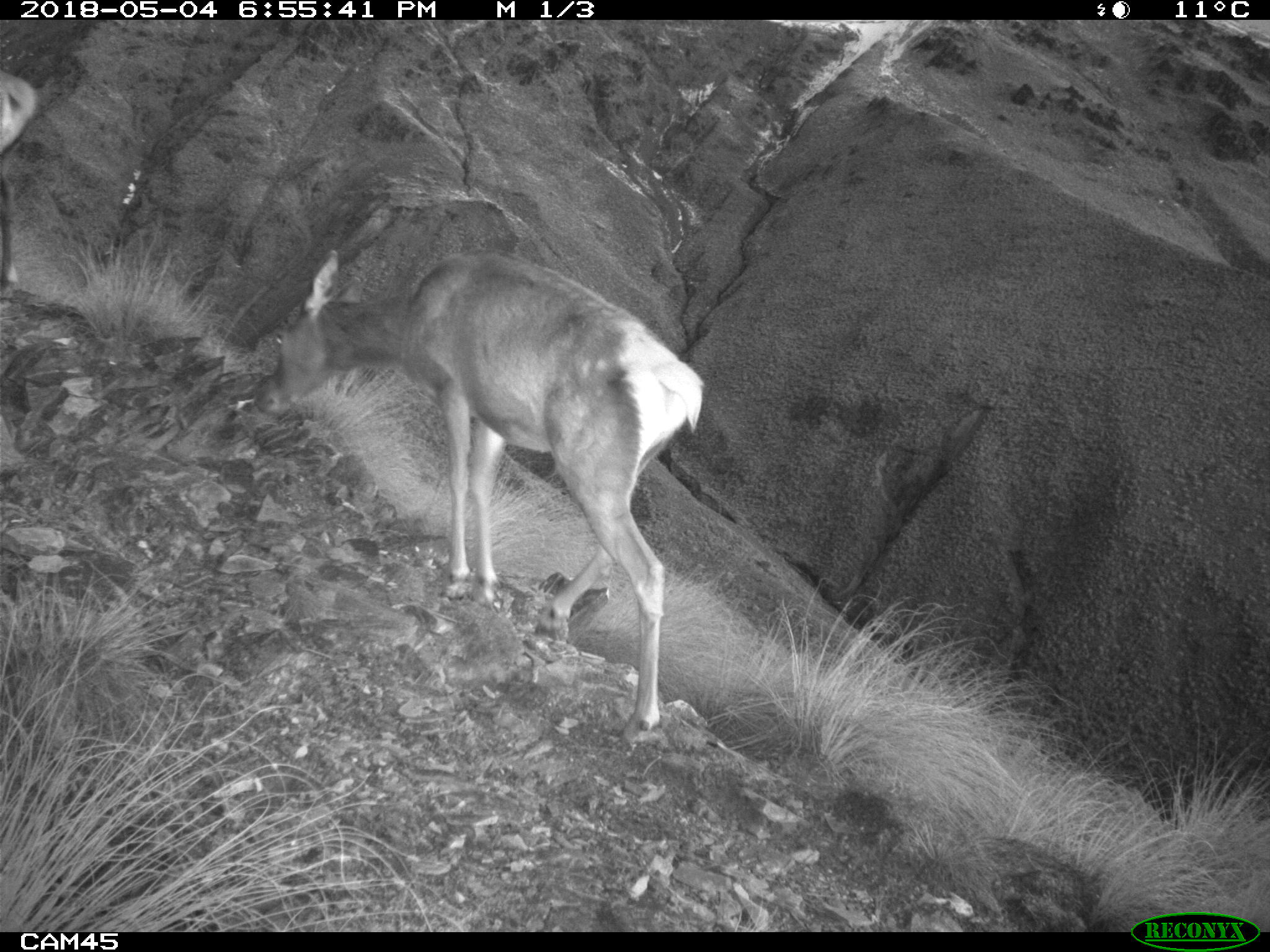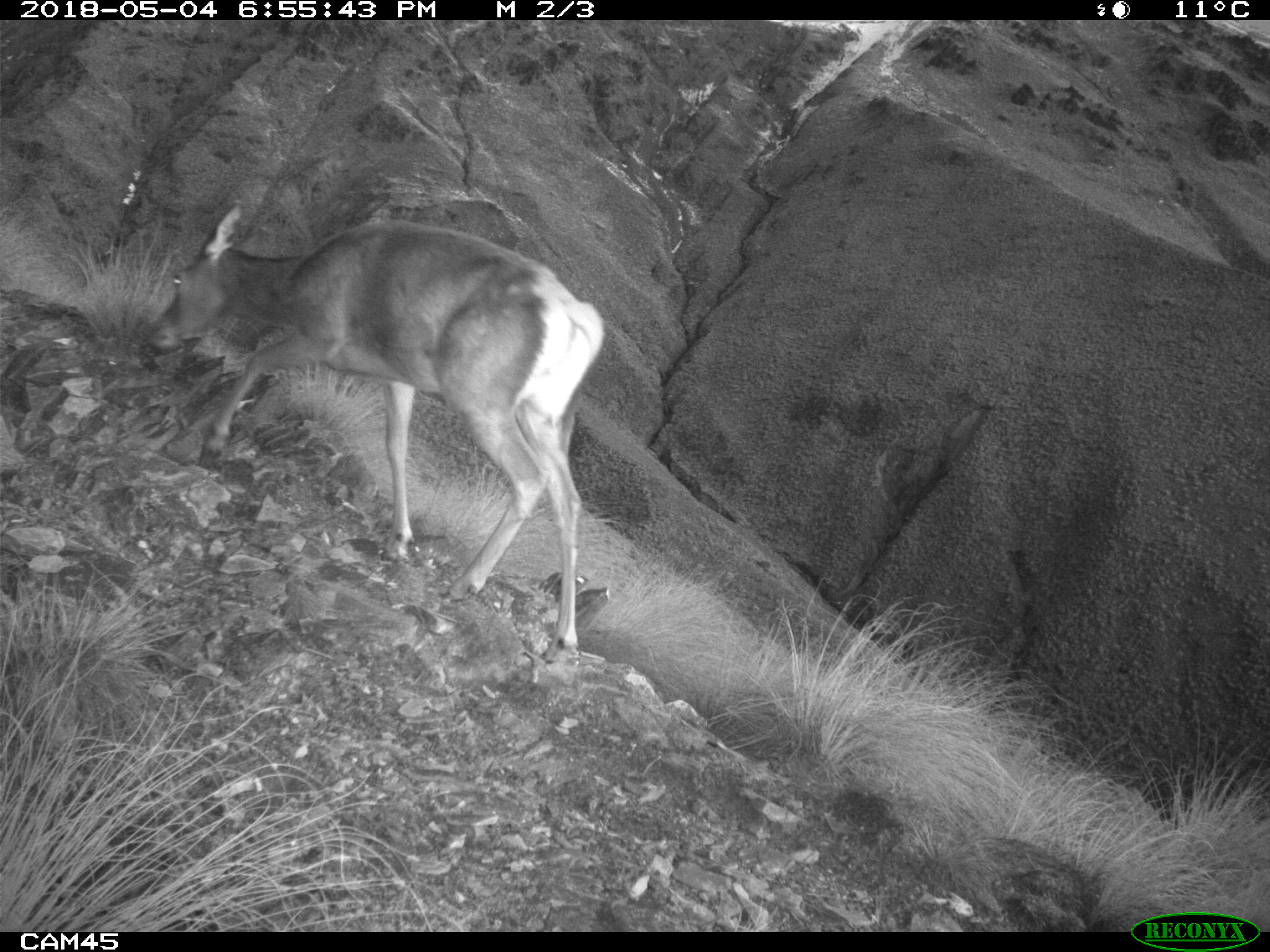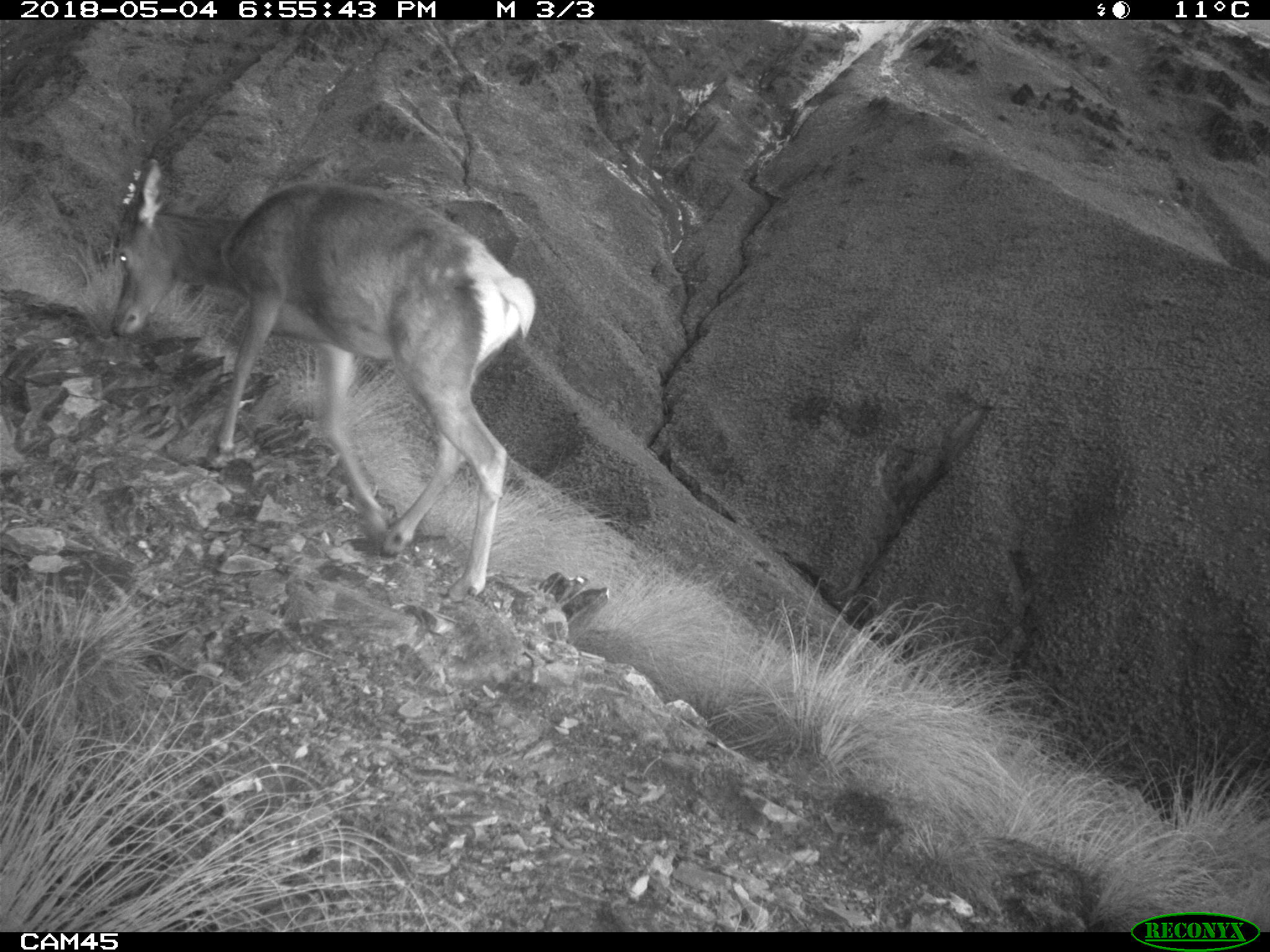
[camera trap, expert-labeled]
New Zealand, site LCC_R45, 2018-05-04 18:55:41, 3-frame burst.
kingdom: Animalia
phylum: Chordata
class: Mammalia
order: Artiodactyla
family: Cervidae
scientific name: Cervidae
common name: deer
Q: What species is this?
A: Deer (Cervidae).